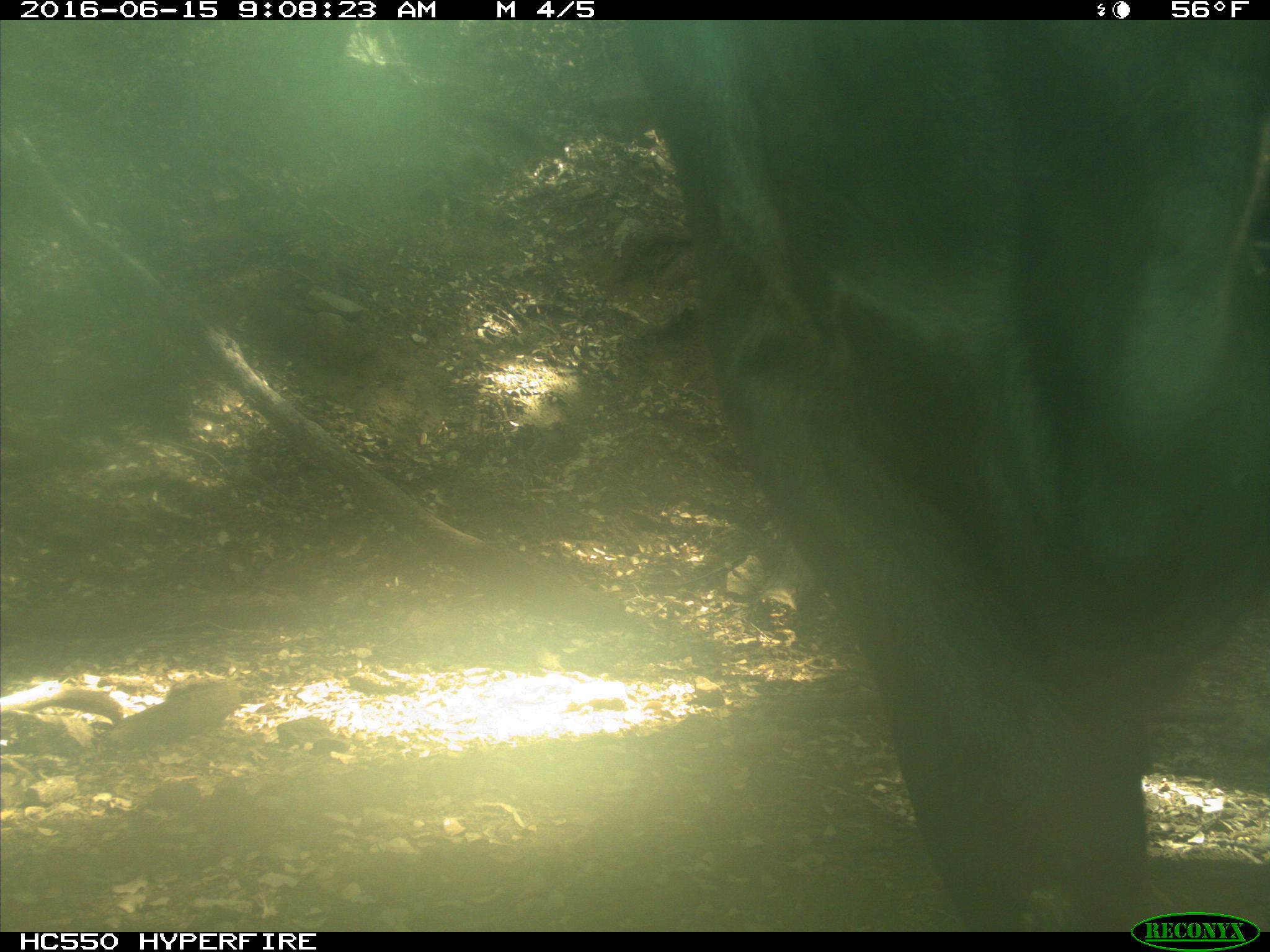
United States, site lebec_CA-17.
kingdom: Animalia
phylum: Chordata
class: Mammalia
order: Artiodactyla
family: Bovidae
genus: Bos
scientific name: Bos taurus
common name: domestic cow